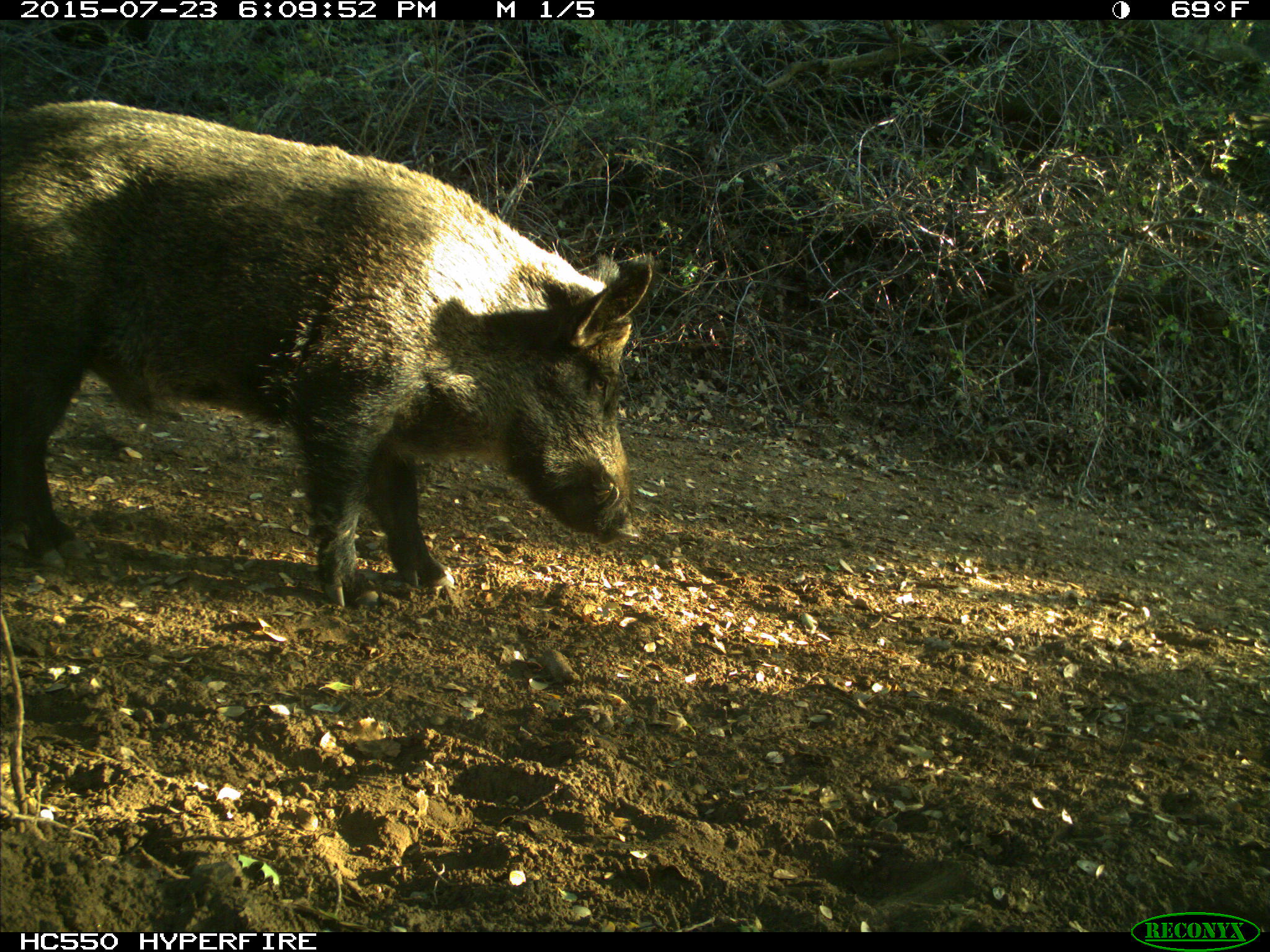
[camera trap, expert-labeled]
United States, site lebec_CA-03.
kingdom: Animalia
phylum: Chordata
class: Mammalia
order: Artiodactyla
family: Suidae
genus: Sus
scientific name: Sus scrofa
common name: wild boar